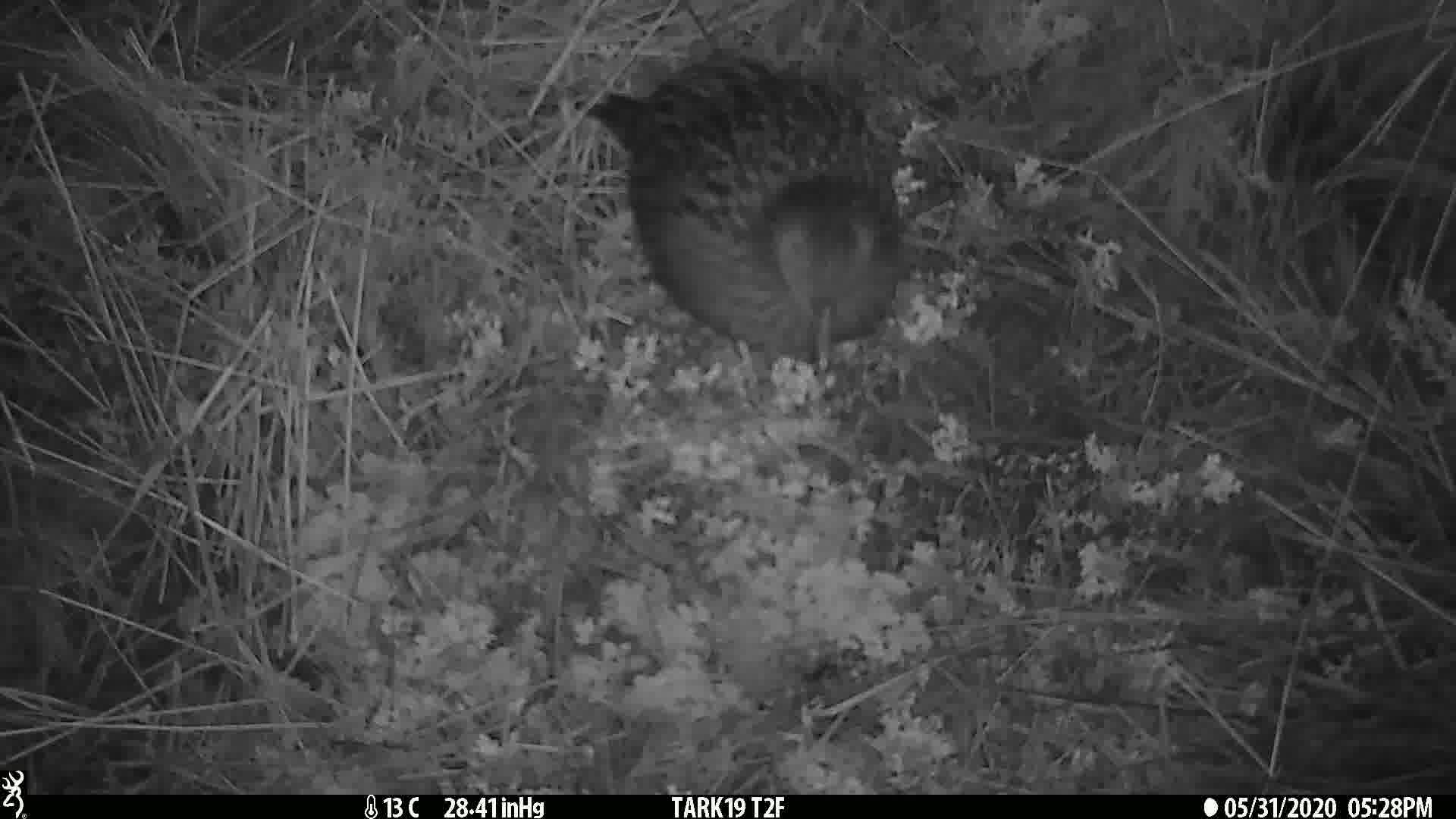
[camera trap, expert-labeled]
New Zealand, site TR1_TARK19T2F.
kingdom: Animalia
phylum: Chordata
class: Aves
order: Gruiformes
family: Rallidae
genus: Gallirallus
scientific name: Gallirallus australis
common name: weka